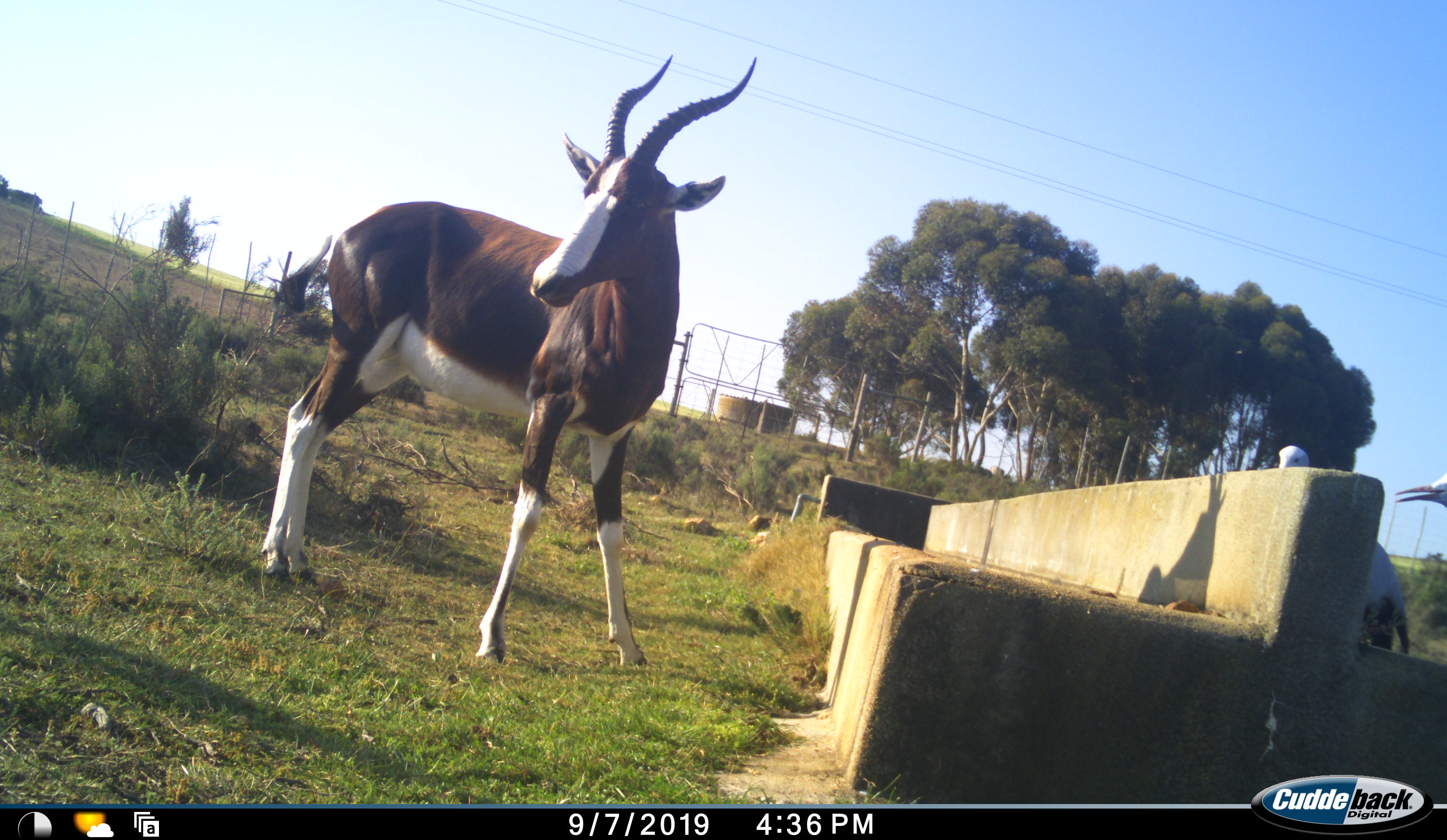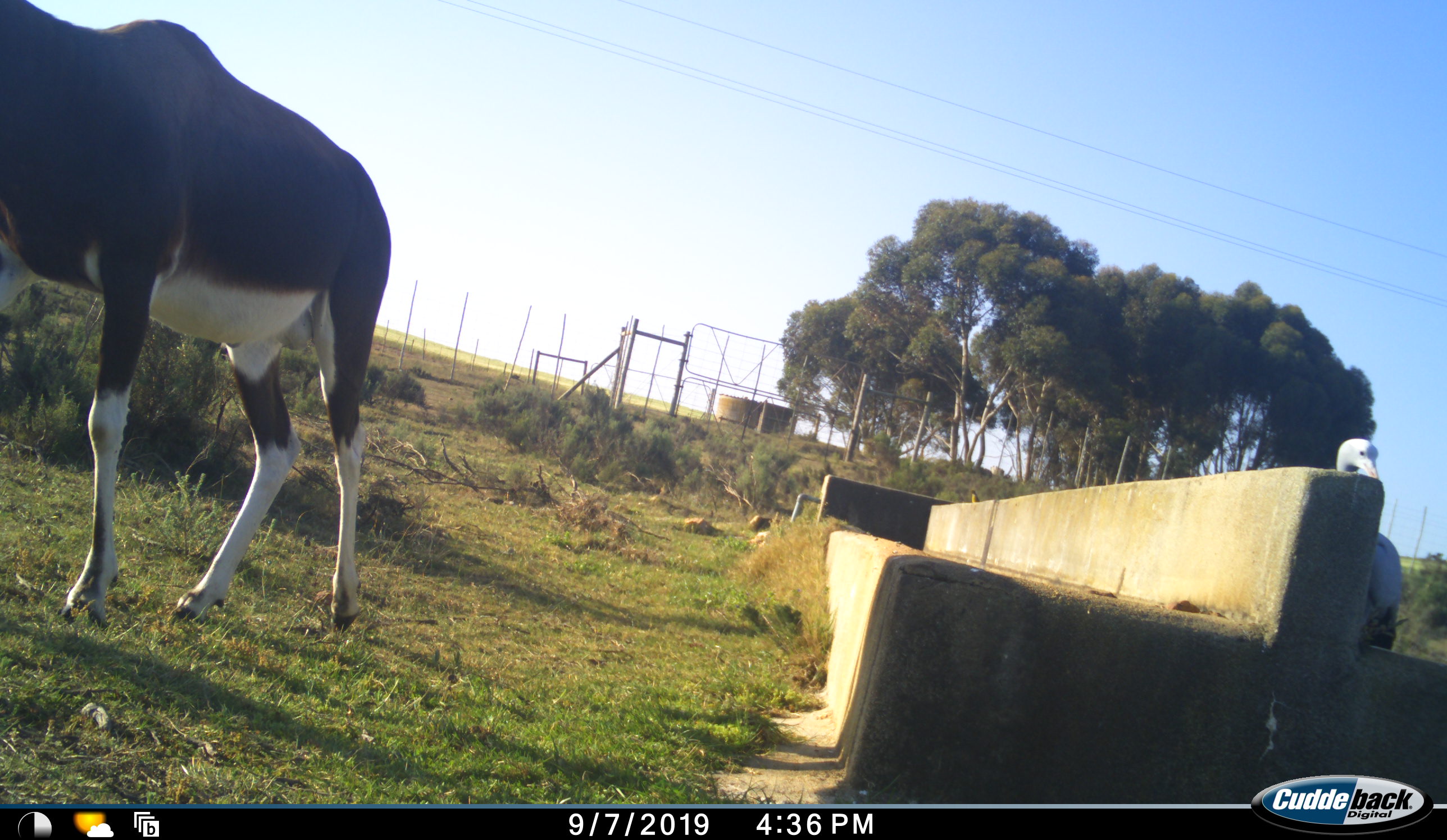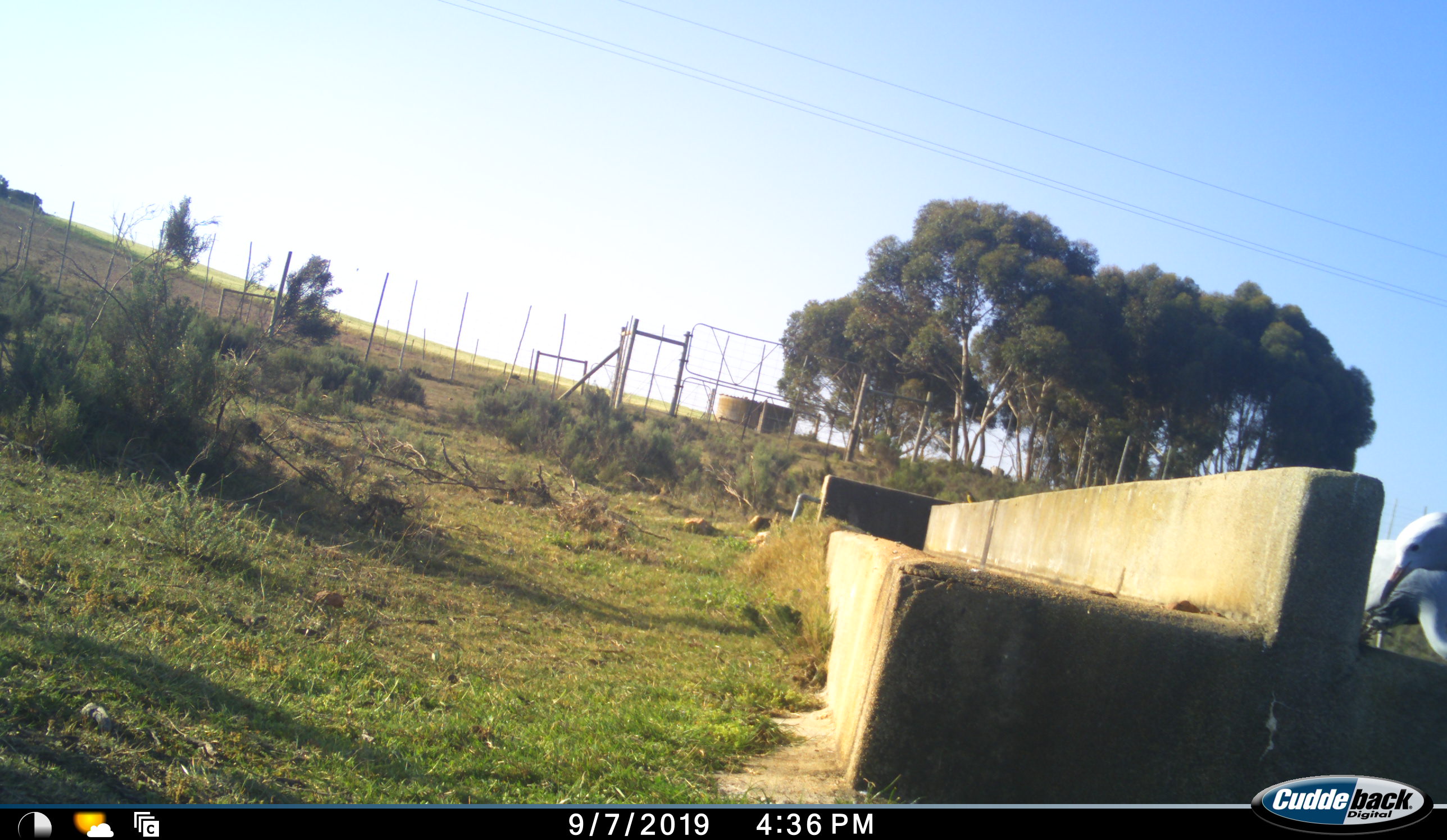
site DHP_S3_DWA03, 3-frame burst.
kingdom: Animalia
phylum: Chordata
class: Mammalia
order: Artiodactyla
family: Bovidae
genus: Damaliscus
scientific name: Damaliscus pygargus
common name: bontebok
Bontebok (Damaliscus pygargus), count 1. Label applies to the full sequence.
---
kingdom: Animalia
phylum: Chordata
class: Aves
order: Gruiformes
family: Gruidae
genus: Anthropoides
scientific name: Anthropoides paradiseus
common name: blue crane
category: craneblue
Craneblue (blue crane) (Anthropoides paradiseus), count 2. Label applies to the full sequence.